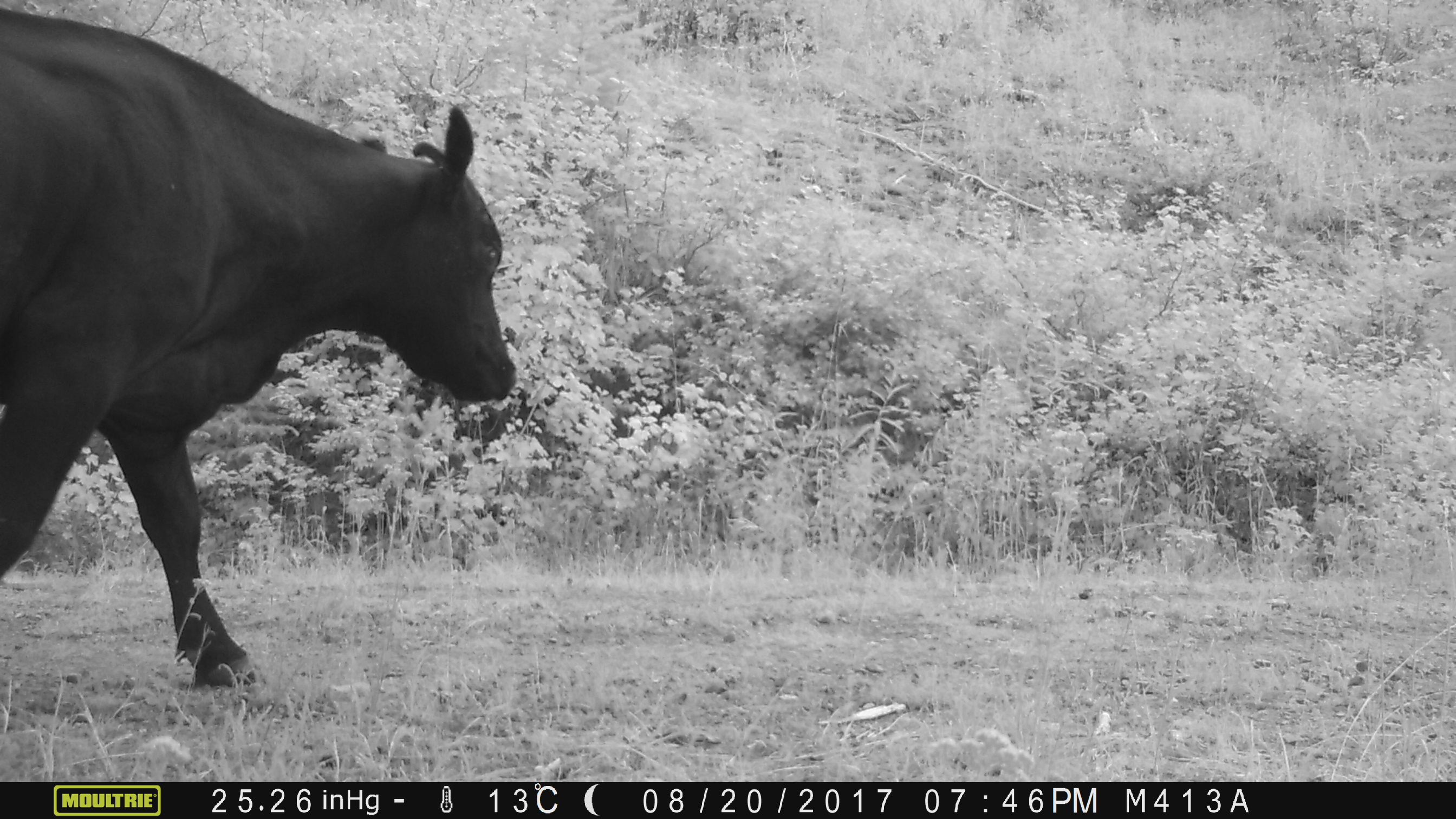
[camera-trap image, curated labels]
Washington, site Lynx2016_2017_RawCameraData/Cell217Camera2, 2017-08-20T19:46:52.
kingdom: Animalia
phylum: Chordata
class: Mammalia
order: Artiodactyla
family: Bovidae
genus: Bos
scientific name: Bos taurus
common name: domestic cattle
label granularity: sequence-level